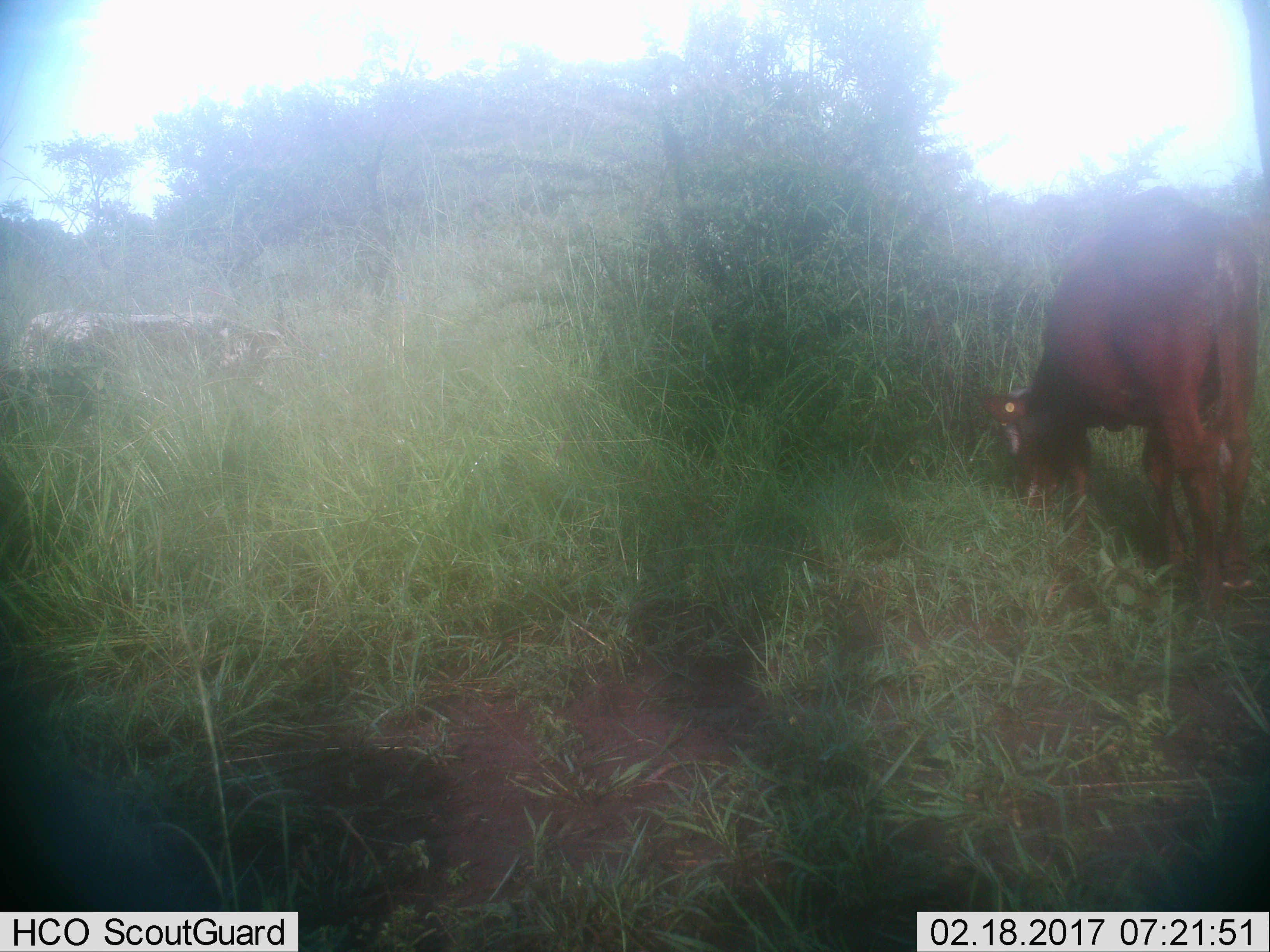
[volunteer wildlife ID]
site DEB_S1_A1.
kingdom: Animalia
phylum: Chordata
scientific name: Vertebrata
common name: domestic animal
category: domesticanimal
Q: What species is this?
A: Domesticanimal (domestic animal) (Vertebrata).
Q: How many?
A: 2.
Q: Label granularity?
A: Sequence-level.